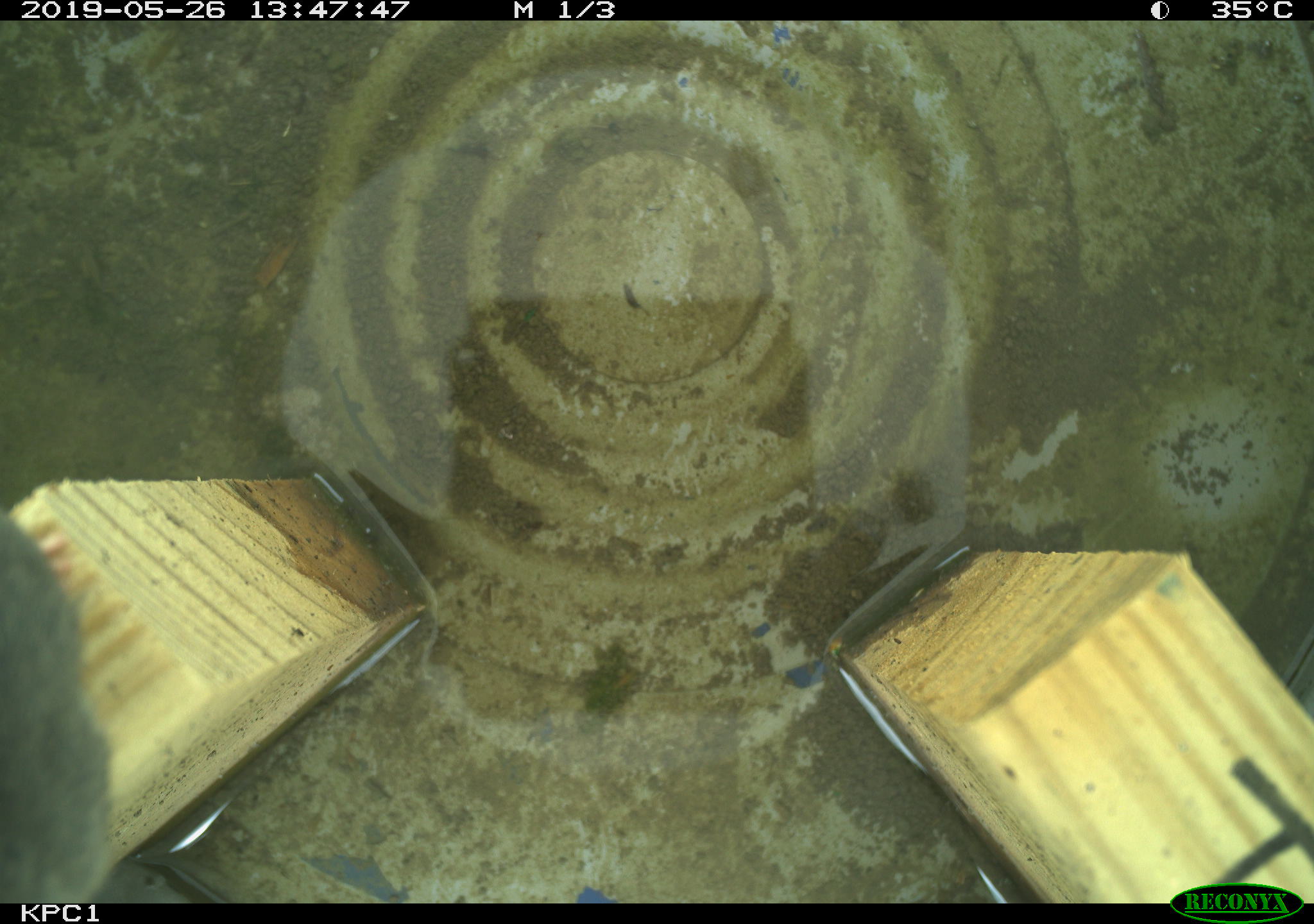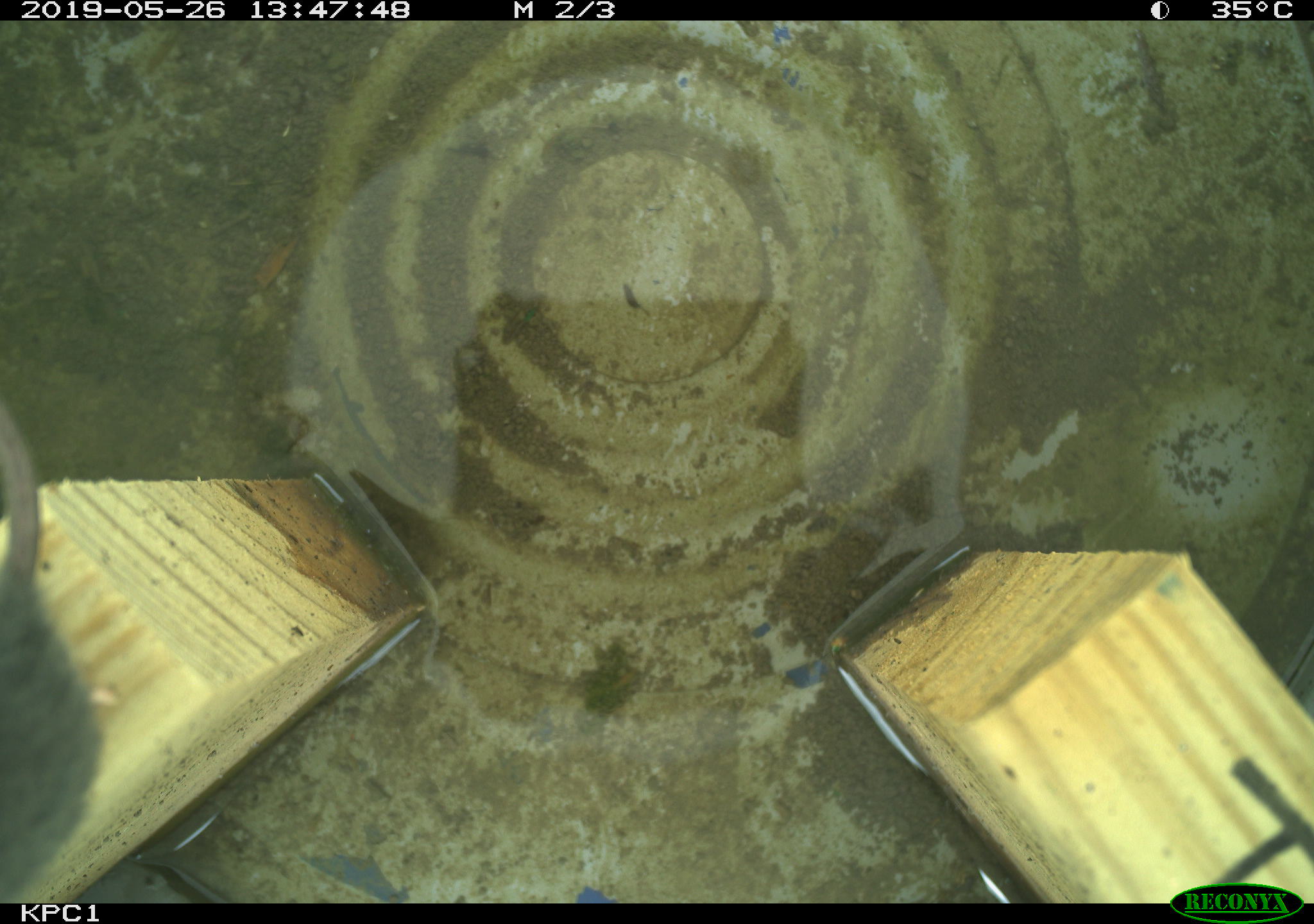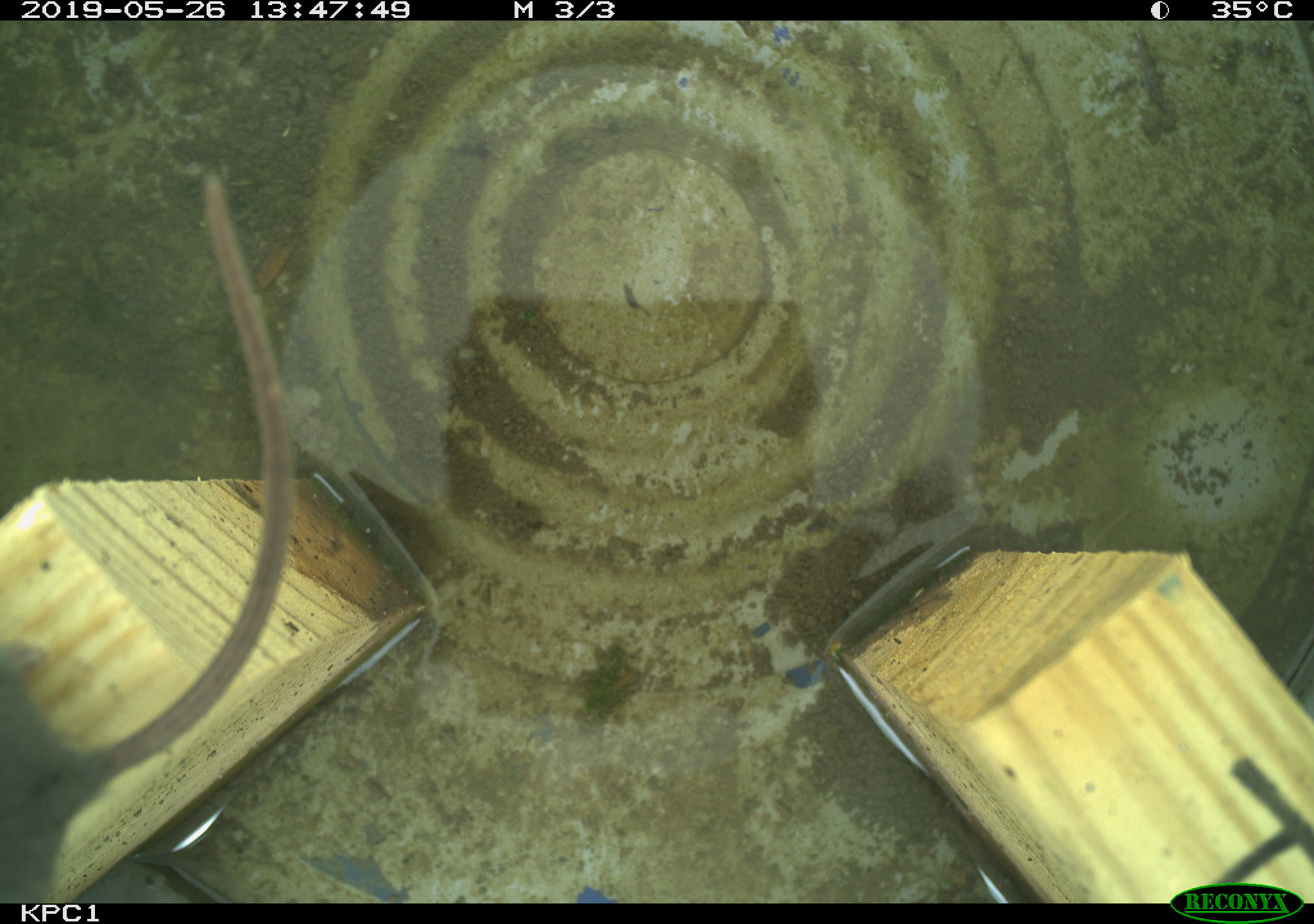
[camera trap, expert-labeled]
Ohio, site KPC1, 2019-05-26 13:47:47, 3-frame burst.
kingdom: Animalia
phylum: Chordata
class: Mammalia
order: Rodentia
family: Cricetidae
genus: Peromyscus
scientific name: Peromyscus leucopus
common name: white-footed mouse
White-footed mouse (Peromyscus leucopus).